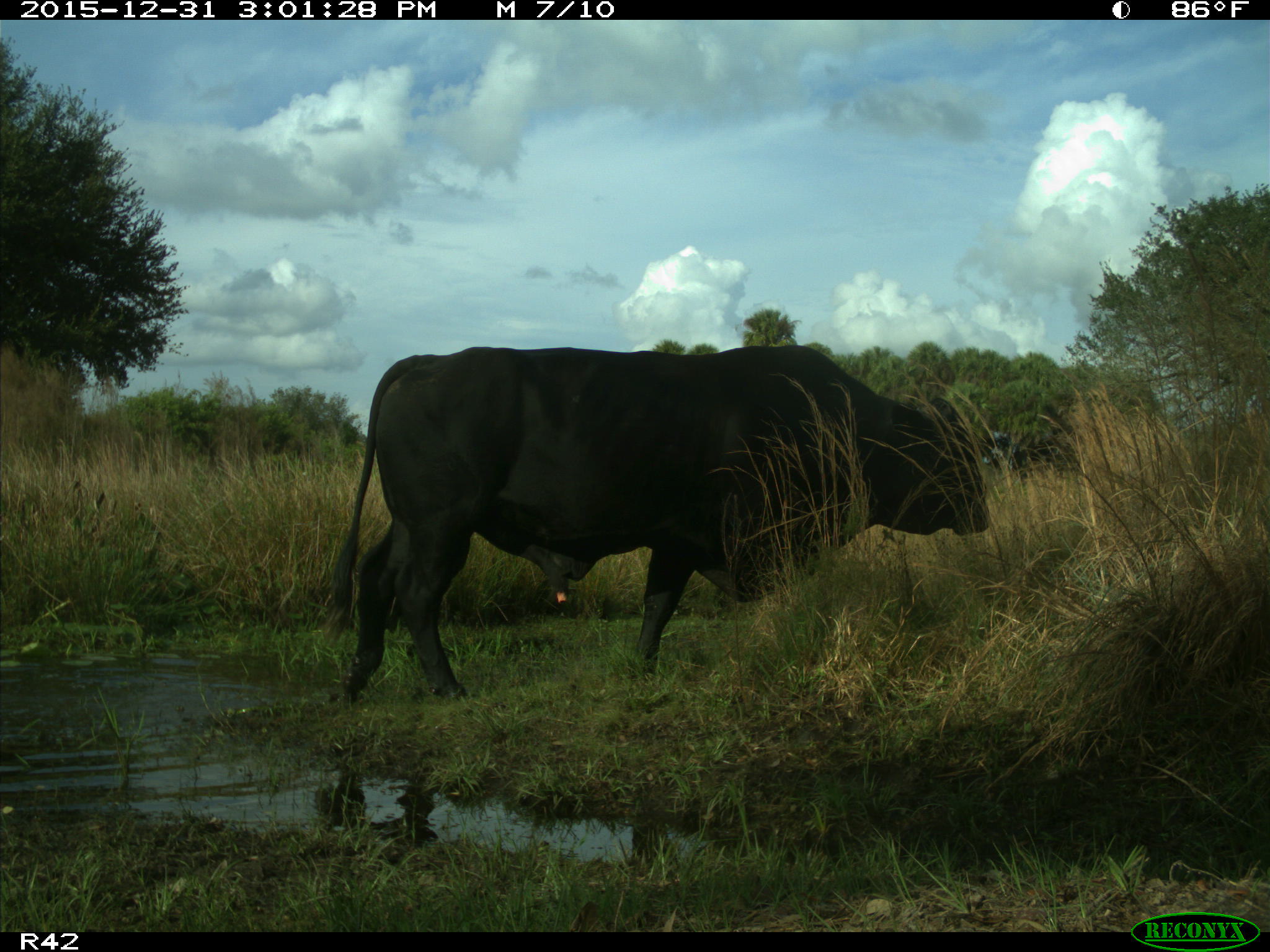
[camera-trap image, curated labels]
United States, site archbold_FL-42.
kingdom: Animalia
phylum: Chordata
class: Mammalia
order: Artiodactyla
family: Bovidae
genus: Bos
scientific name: Bos taurus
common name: domestic cow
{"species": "Bos taurus (domestic cow)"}